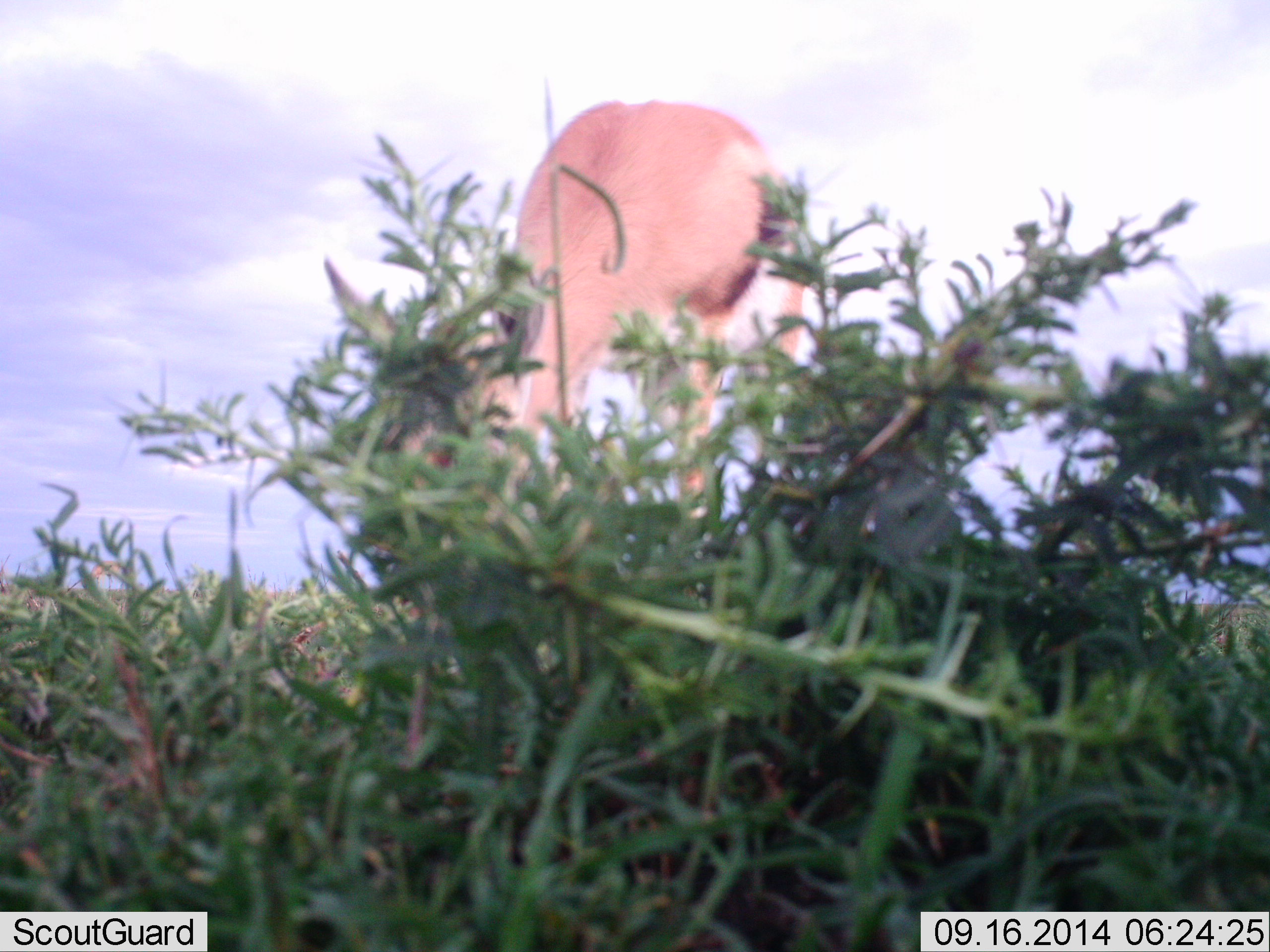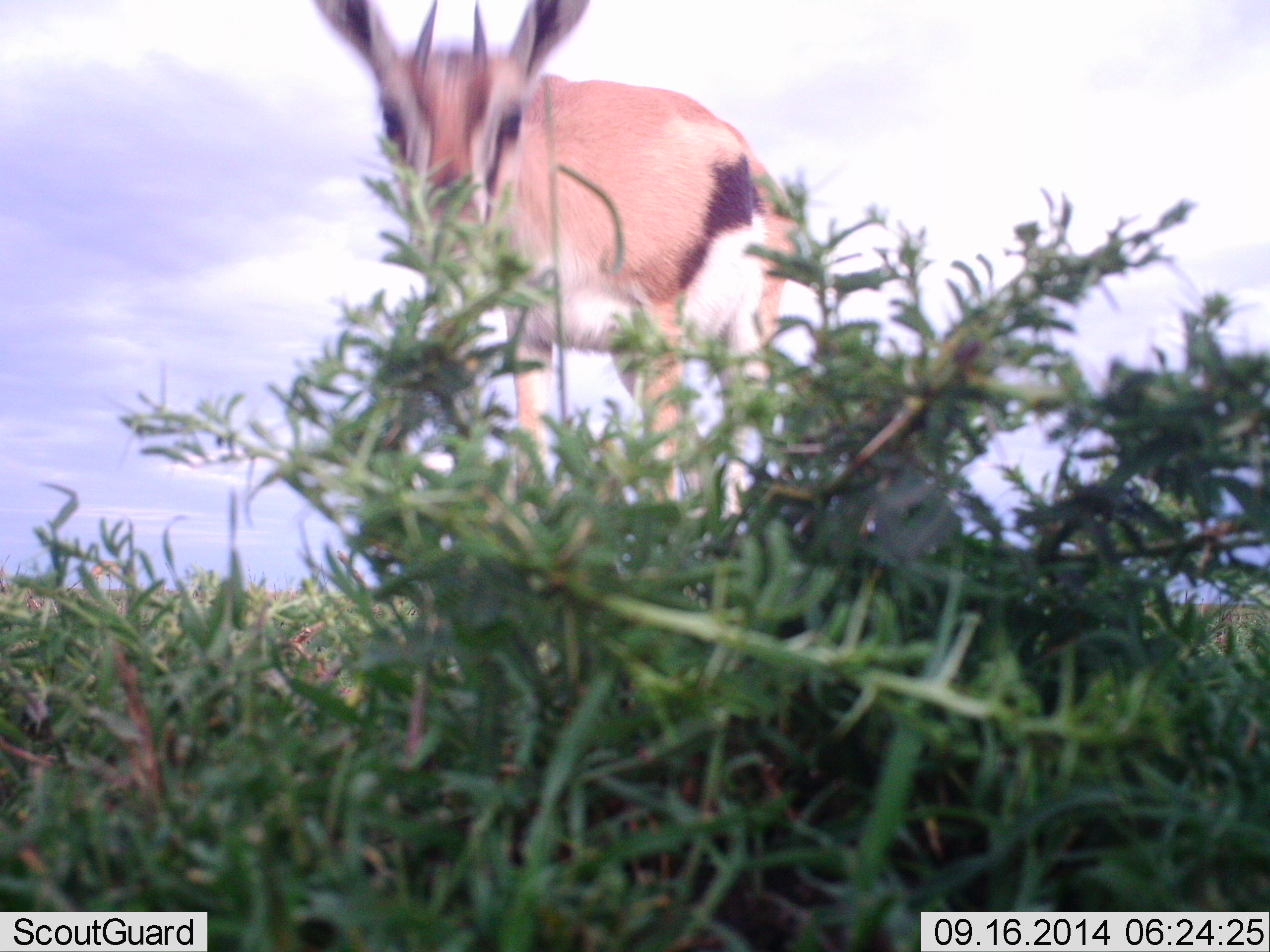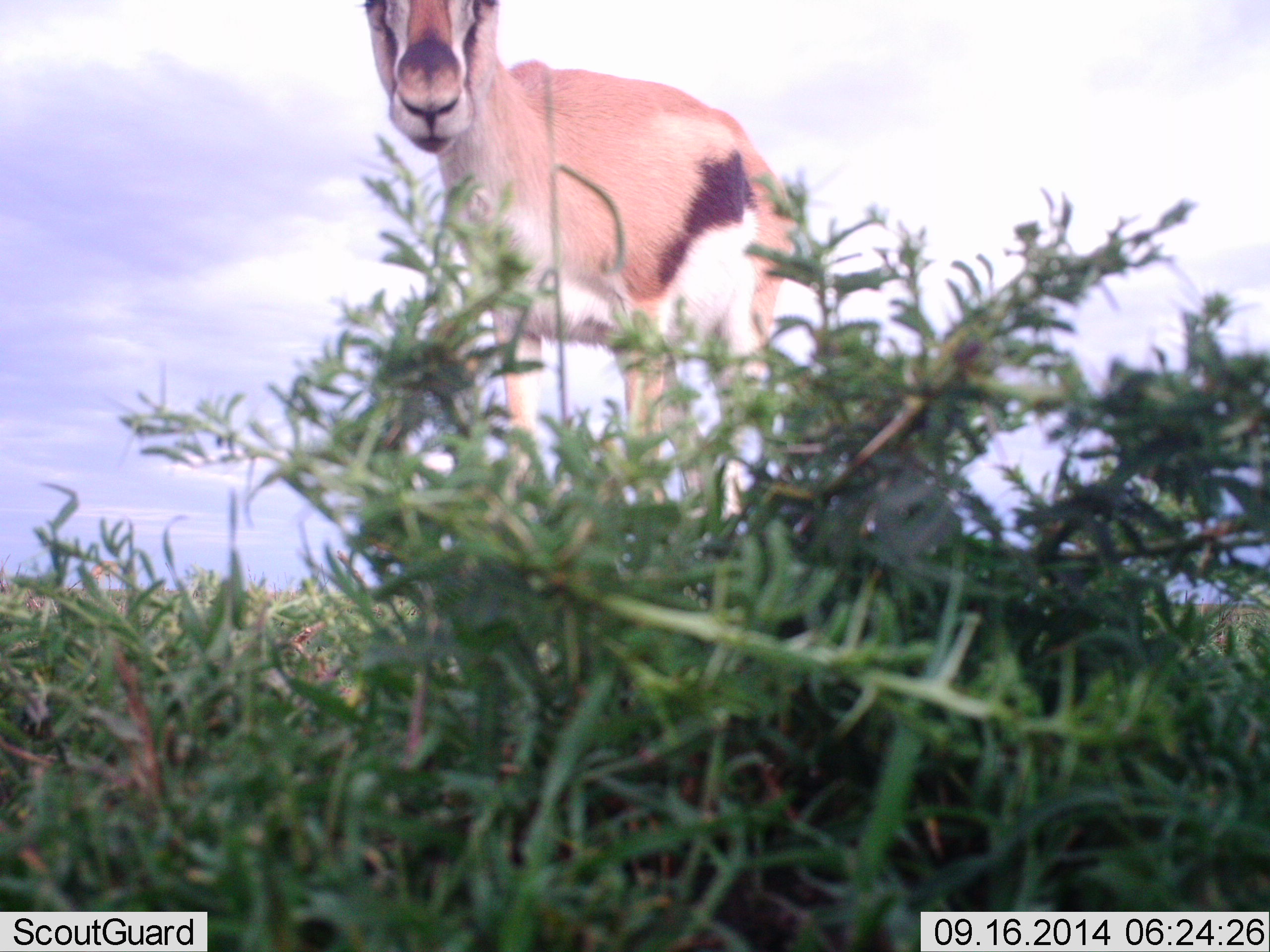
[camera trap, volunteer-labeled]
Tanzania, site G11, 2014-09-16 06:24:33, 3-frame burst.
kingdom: Animalia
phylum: Chordata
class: Mammalia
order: Artiodactyla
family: Bovidae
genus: Eudorcas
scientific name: Eudorcas thomsonii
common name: thomson's gazelle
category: gazellethomsons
Gazellethomsons (thomson's gazelle) (Eudorcas thomsonii), count 1. Behavior (volunteer vote fractions): standing 20%, resting 0%, moving 40%, interacting 10%. Young present (vote fraction): 0%. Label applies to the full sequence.